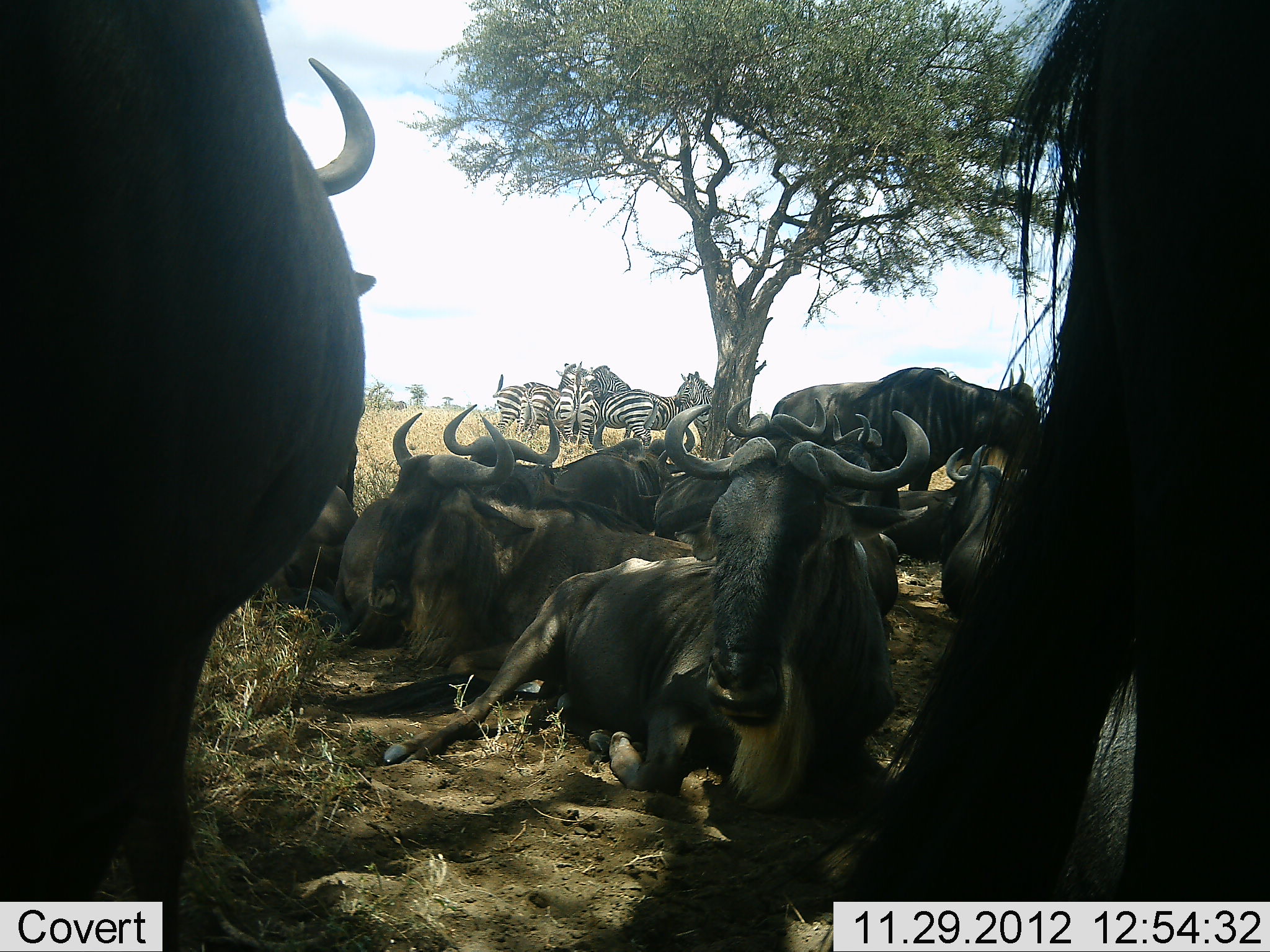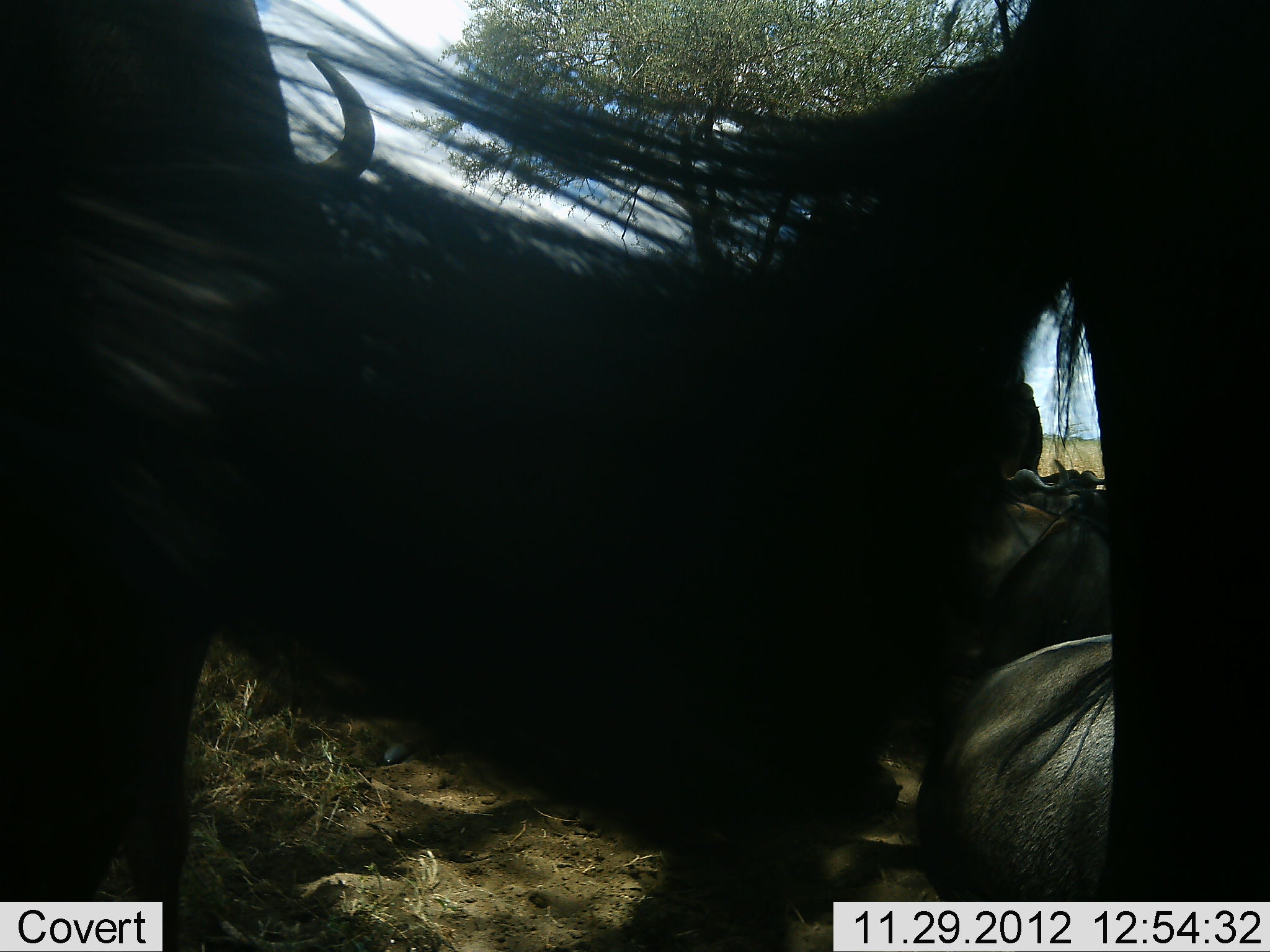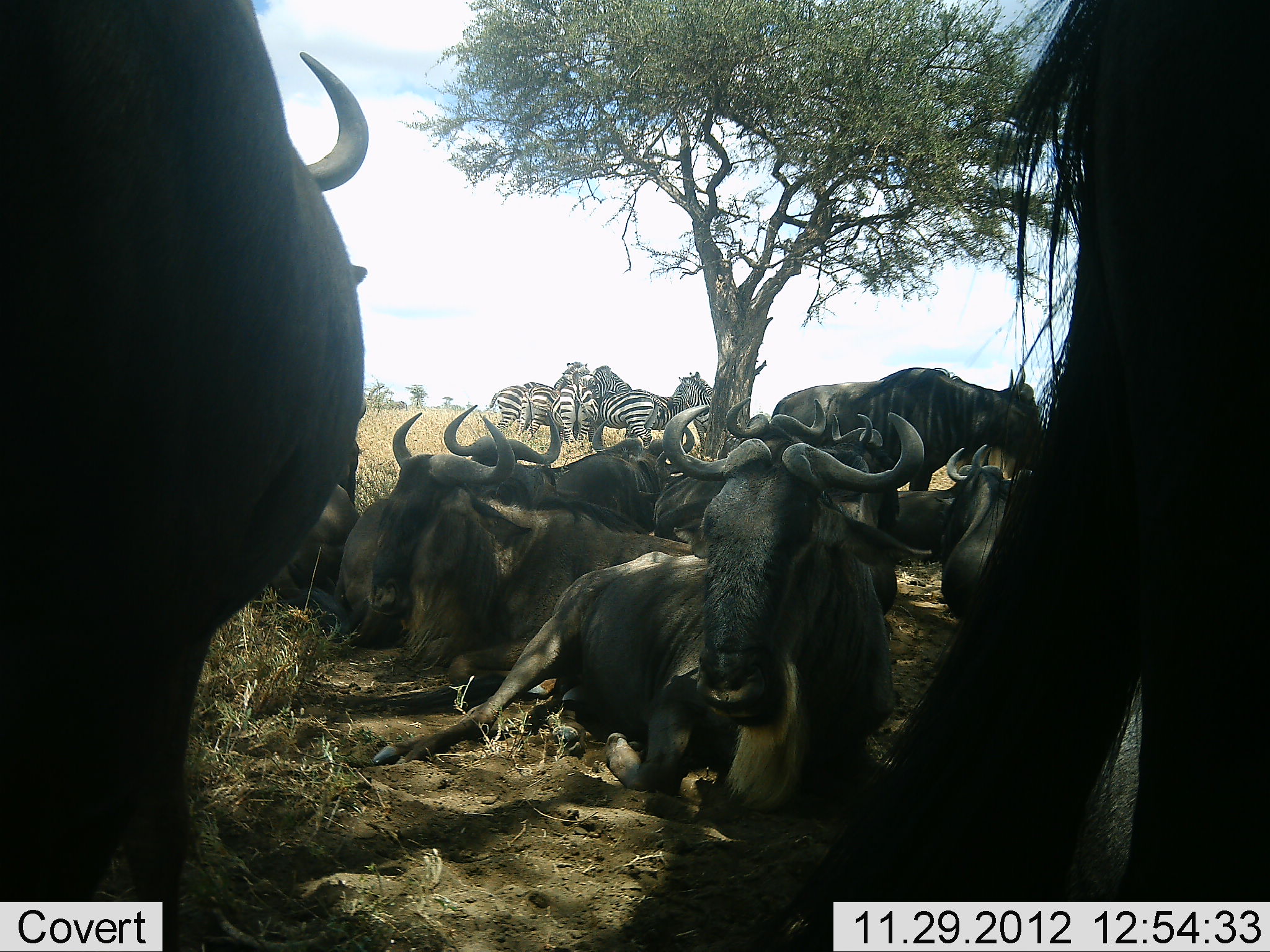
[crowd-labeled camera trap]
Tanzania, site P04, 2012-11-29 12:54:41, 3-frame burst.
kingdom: Animalia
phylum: Chordata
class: Mammalia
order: Artiodactyla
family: Bovidae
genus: Connochaetes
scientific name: Connochaetes taurinus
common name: blue wildebeest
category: wildebeest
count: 10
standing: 64%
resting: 100%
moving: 0%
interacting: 0%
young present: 0%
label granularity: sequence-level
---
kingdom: Animalia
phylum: Chordata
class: Mammalia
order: Perissodactyla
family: Equidae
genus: Equus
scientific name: Equus quagga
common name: plains zebra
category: zebra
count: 5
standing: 100%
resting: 10%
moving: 0%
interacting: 20%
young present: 0%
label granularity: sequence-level